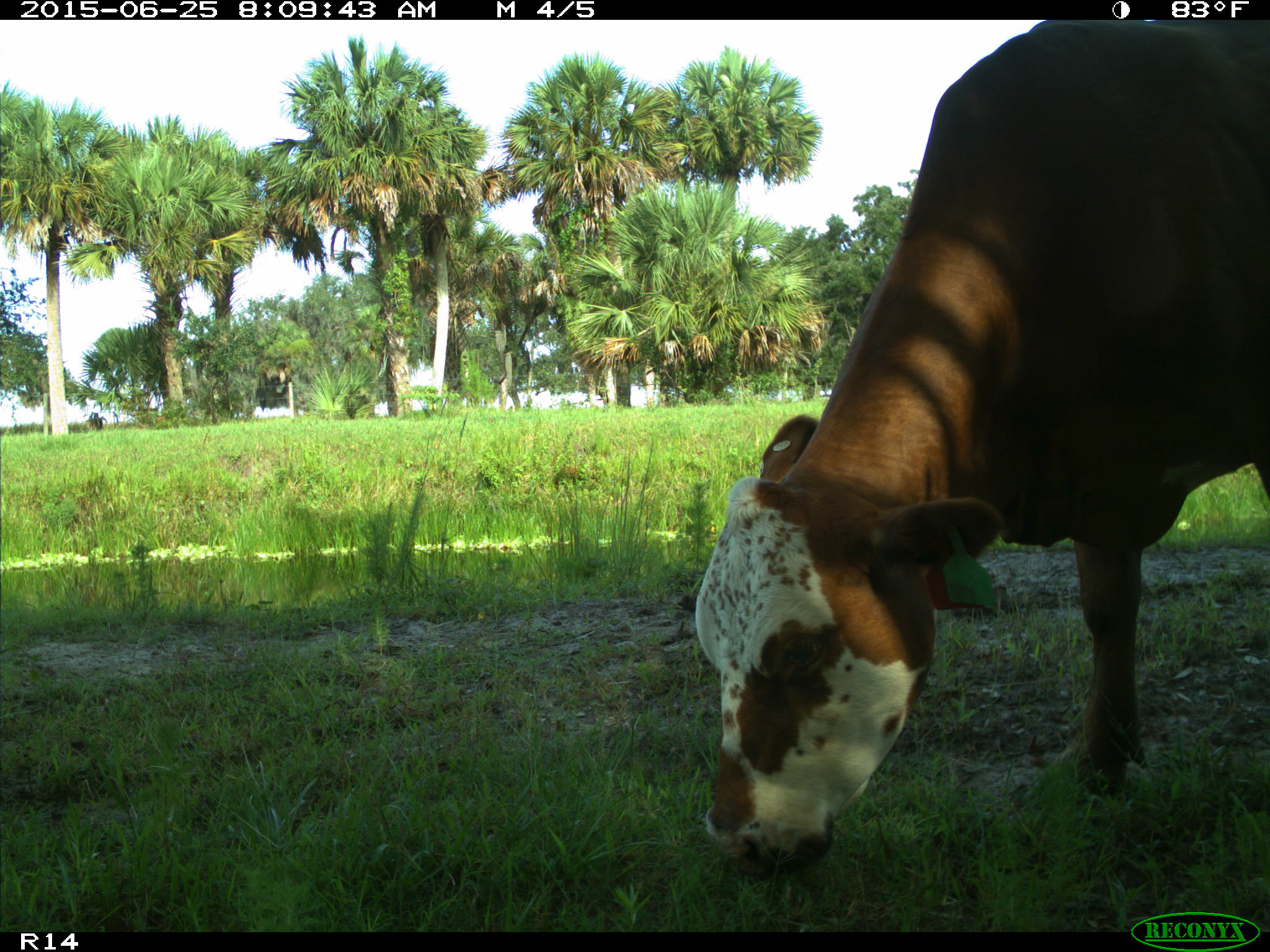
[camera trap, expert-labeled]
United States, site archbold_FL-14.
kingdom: Animalia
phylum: Chordata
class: Mammalia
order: Artiodactyla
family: Bovidae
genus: Bos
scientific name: Bos taurus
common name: domestic cow